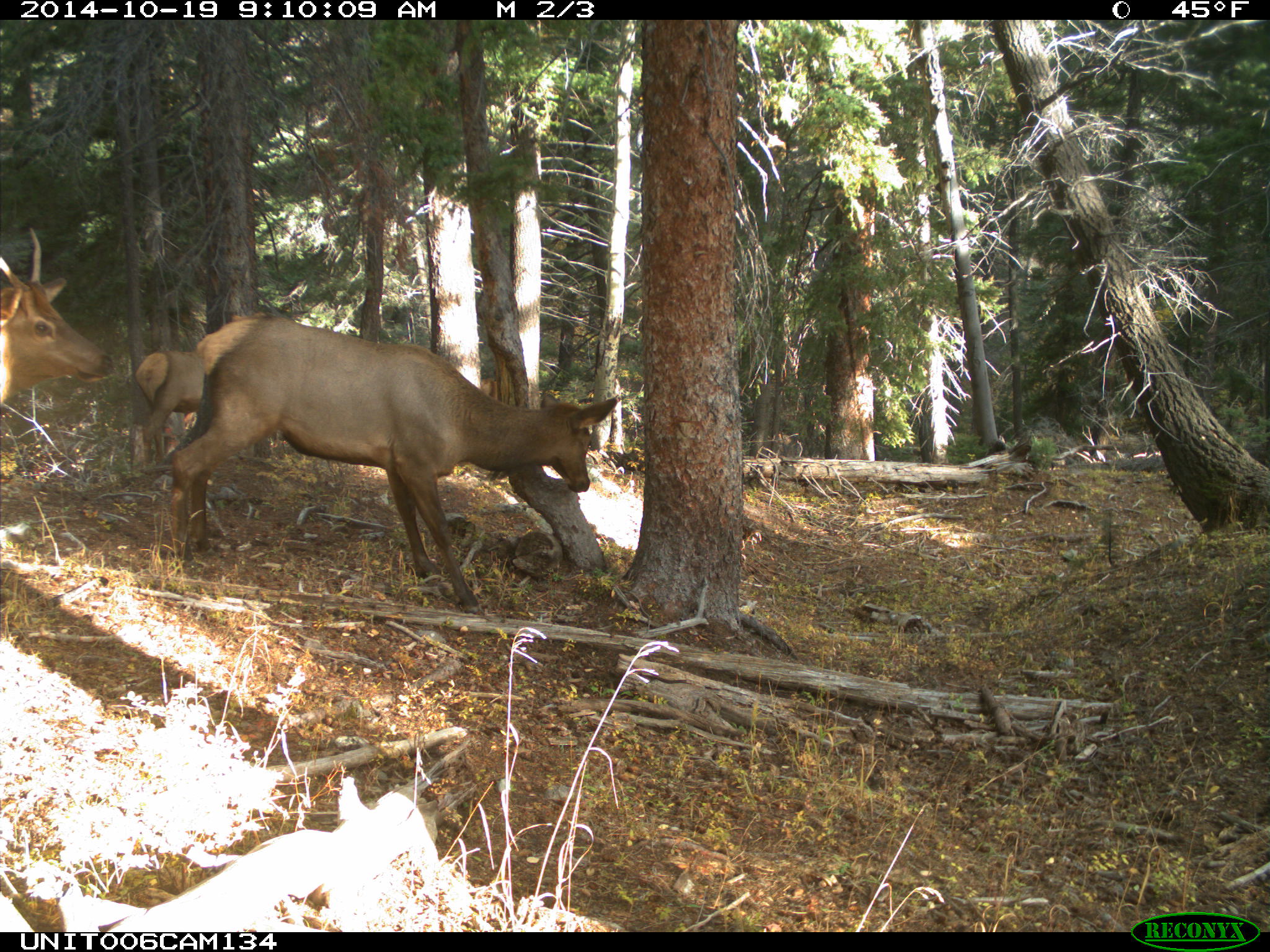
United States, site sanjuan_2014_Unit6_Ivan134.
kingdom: Animalia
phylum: Chordata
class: Mammalia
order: Artiodactyla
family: Cervidae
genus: Cervus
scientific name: Cervus elaphus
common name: red deer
Cervus elaphus (red deer).